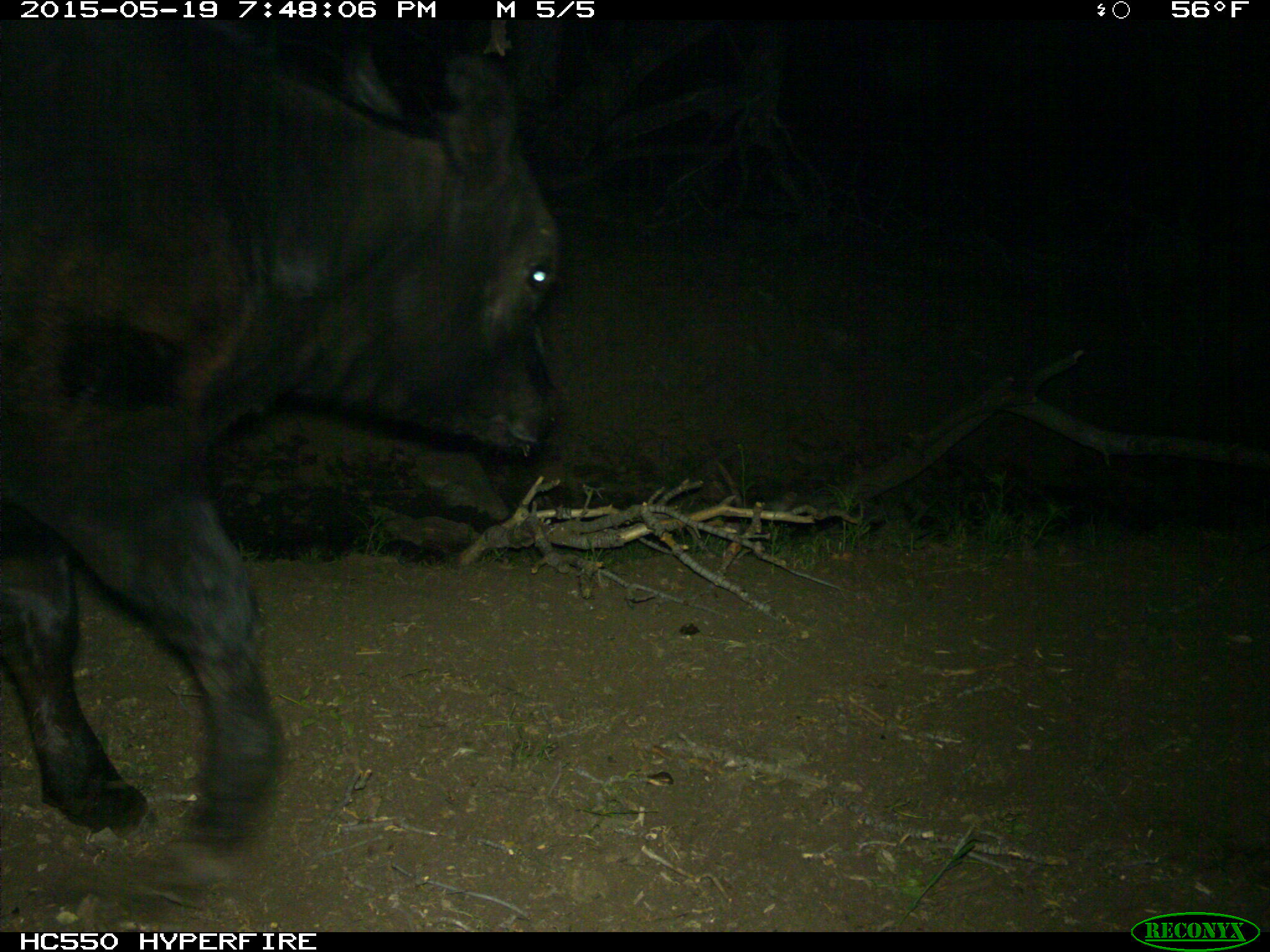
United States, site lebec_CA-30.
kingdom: Animalia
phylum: Chordata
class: Mammalia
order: Artiodactyla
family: Bovidae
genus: Bos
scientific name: Bos taurus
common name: domestic cow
Bos taurus (domestic cow).